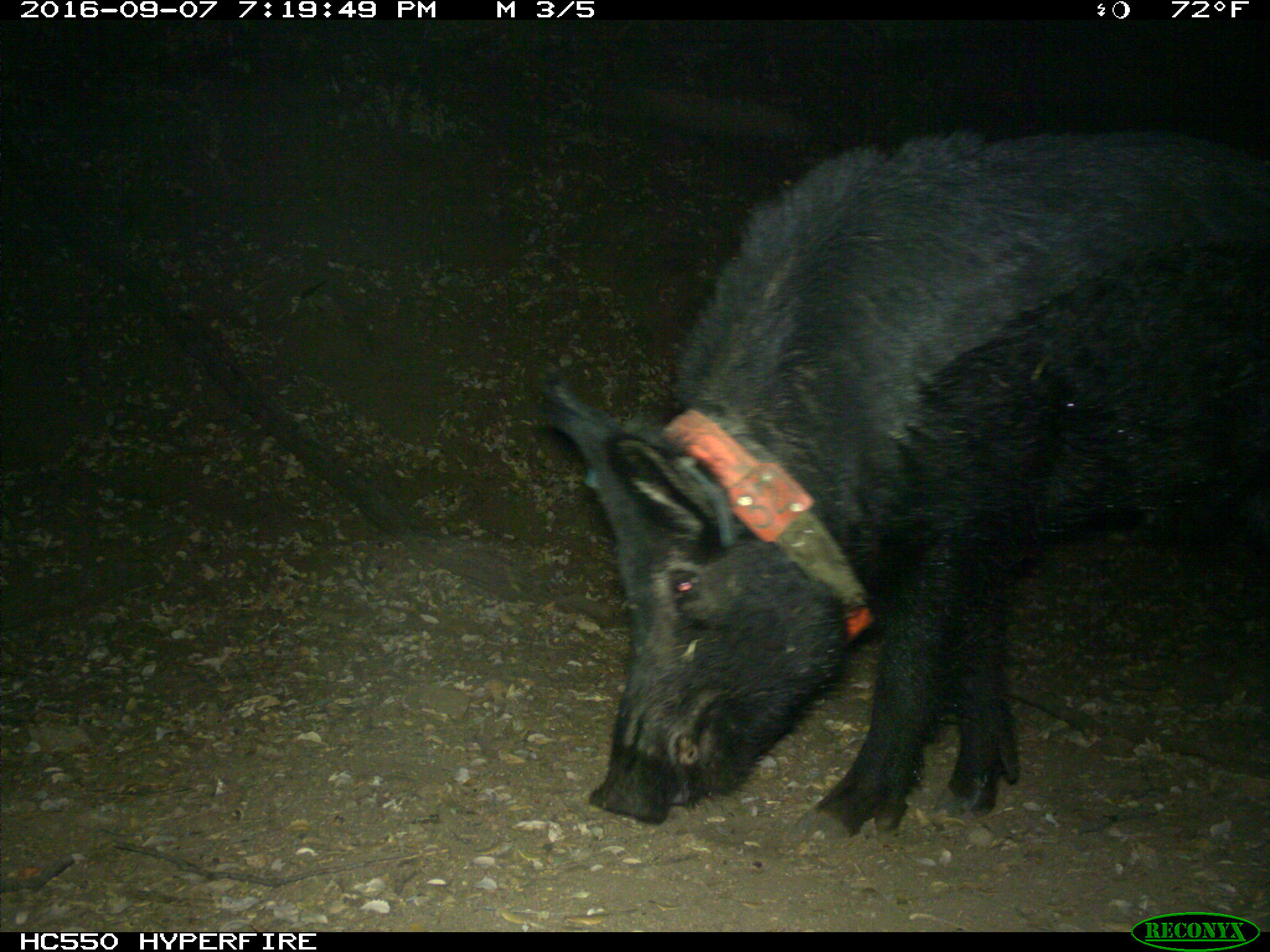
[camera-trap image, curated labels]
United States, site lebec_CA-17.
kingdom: Animalia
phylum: Chordata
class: Mammalia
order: Artiodactyla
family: Suidae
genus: Sus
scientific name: Sus scrofa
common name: wild boar